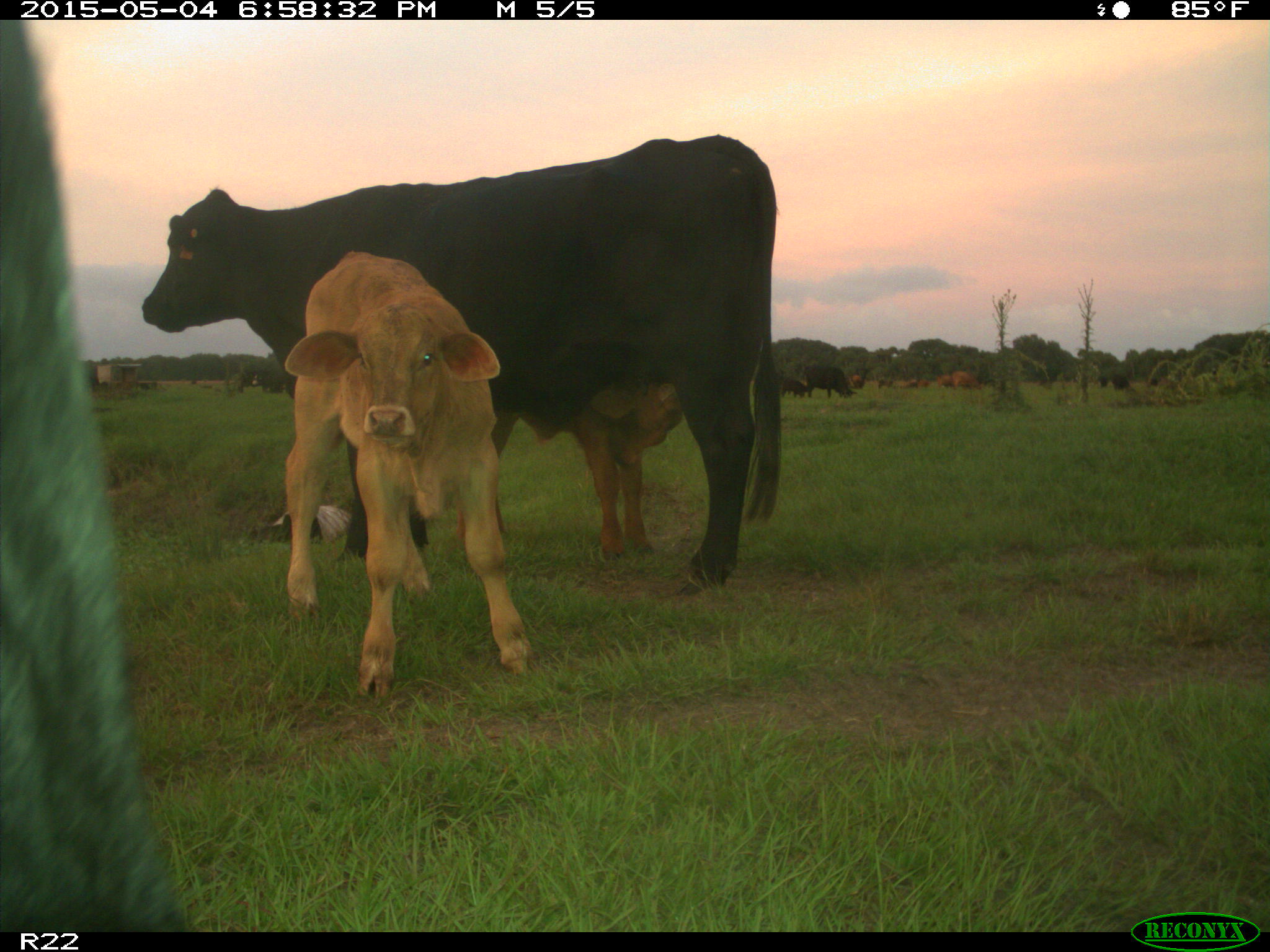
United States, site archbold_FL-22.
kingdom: Animalia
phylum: Chordata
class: Mammalia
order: Artiodactyla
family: Bovidae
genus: Bos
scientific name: Bos taurus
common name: domestic cow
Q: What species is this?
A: Bos taurus (domestic cow).